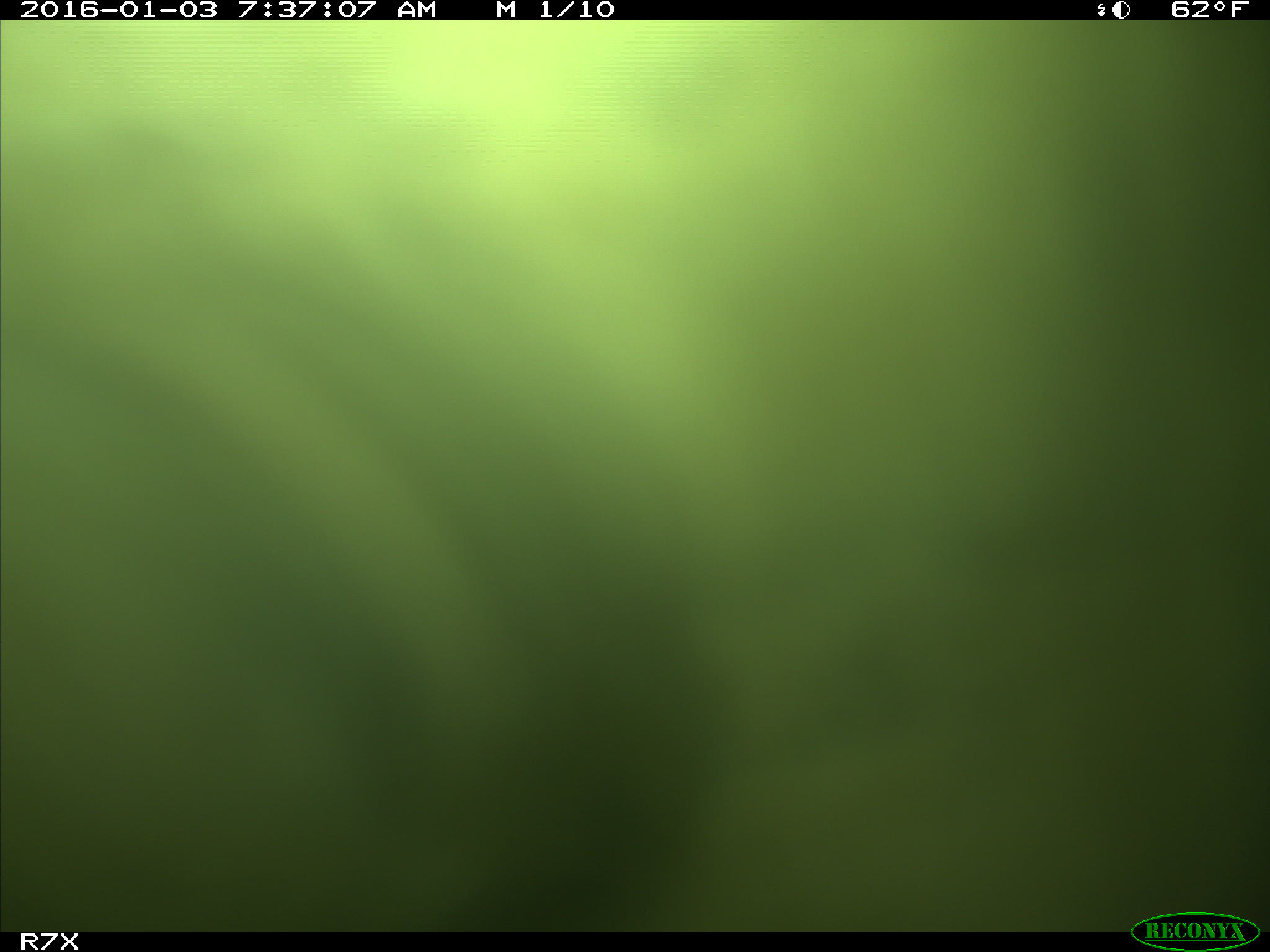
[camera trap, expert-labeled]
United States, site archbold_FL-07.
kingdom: Animalia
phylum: Chordata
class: Mammalia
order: Artiodactyla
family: Bovidae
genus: Bos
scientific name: Bos taurus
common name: domestic cow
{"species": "Bos taurus (domestic cow)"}